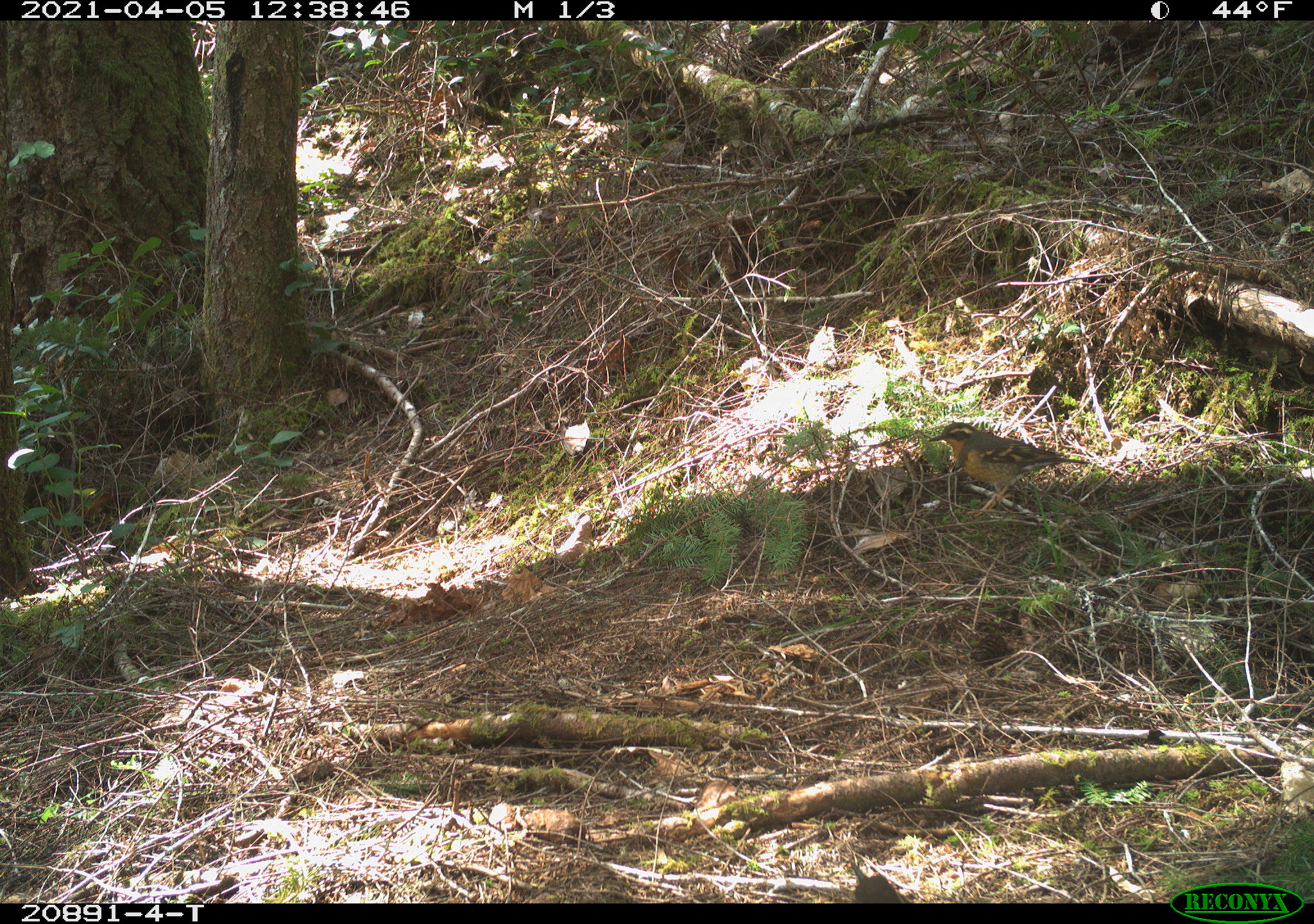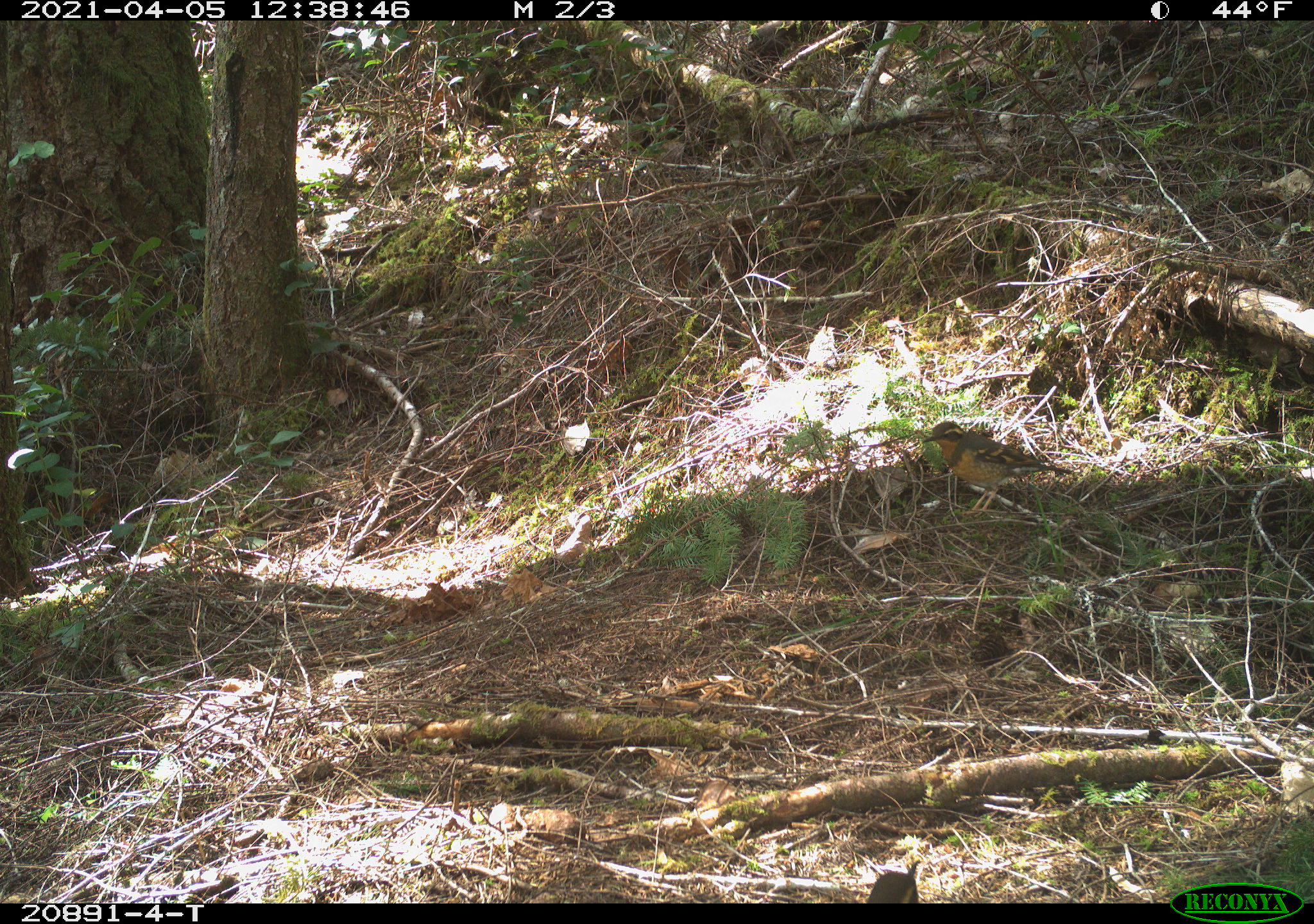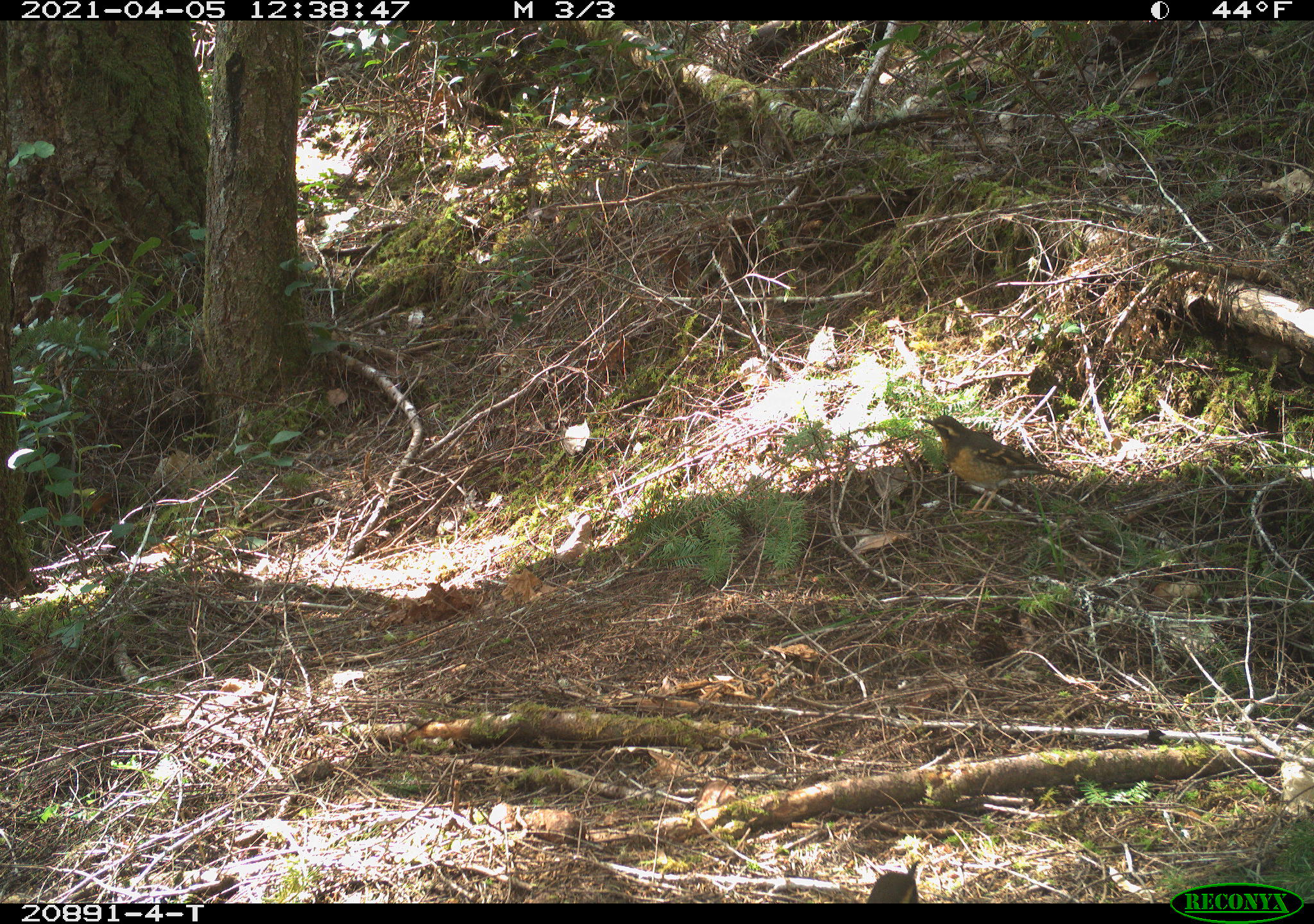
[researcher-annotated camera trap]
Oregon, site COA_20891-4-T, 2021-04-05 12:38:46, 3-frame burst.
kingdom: Animalia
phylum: Chordata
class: Aves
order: Passeriformes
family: Turdidae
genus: Ixoreus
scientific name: Ixoreus naevius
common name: varied thrush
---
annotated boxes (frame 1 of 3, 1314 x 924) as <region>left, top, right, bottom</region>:
varied thrush: <region>928, 417, 1094, 521</region>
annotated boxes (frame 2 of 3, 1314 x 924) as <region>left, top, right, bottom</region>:
varied thrush: <region>914, 417, 1079, 516</region>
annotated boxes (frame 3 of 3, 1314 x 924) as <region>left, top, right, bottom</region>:
varied thrush: <region>922, 407, 1071, 522</region>